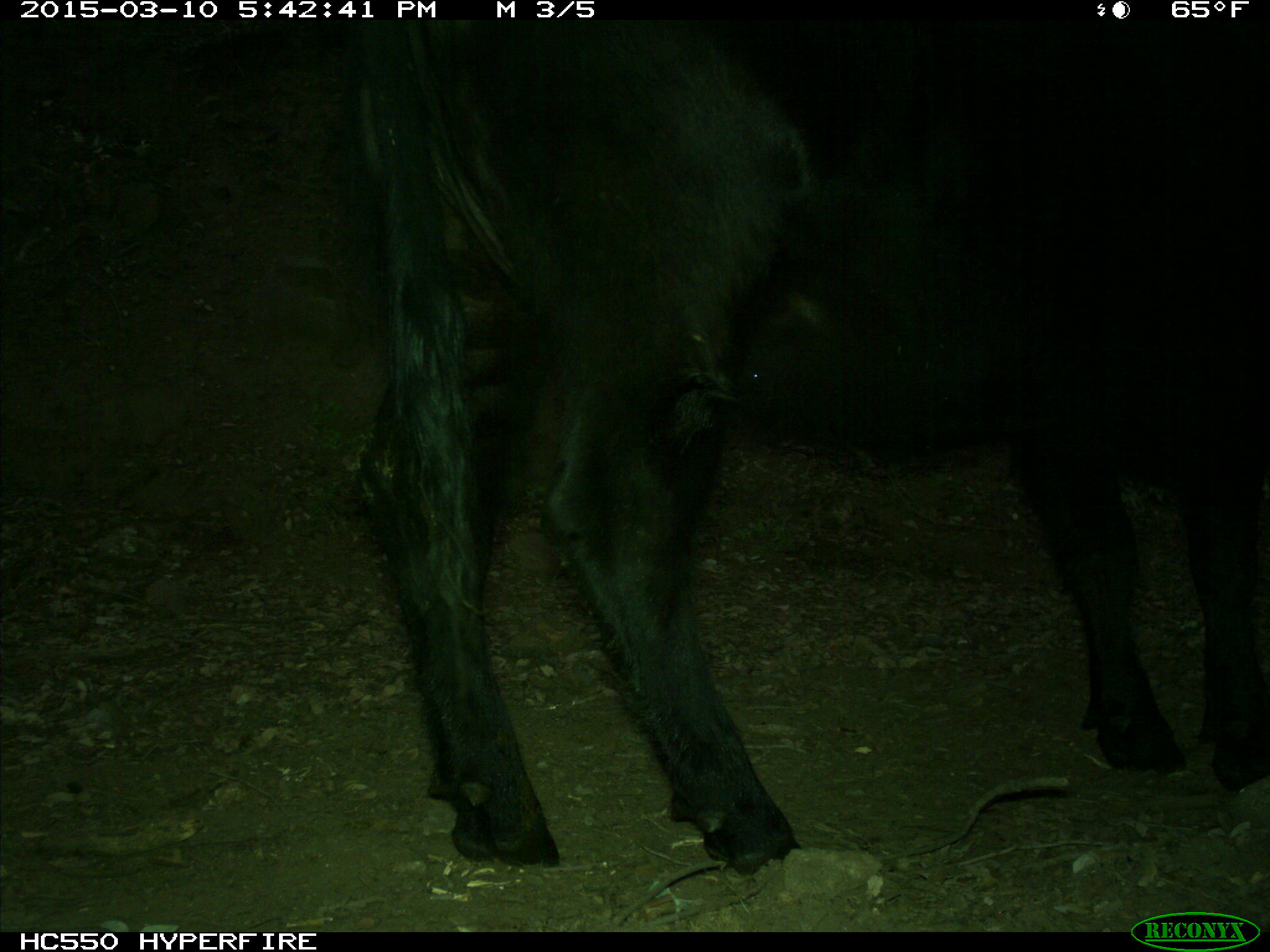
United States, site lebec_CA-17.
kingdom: Animalia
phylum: Chordata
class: Mammalia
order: Artiodactyla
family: Bovidae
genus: Bos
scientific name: Bos taurus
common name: domestic cow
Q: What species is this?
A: Bos taurus (domestic cow).